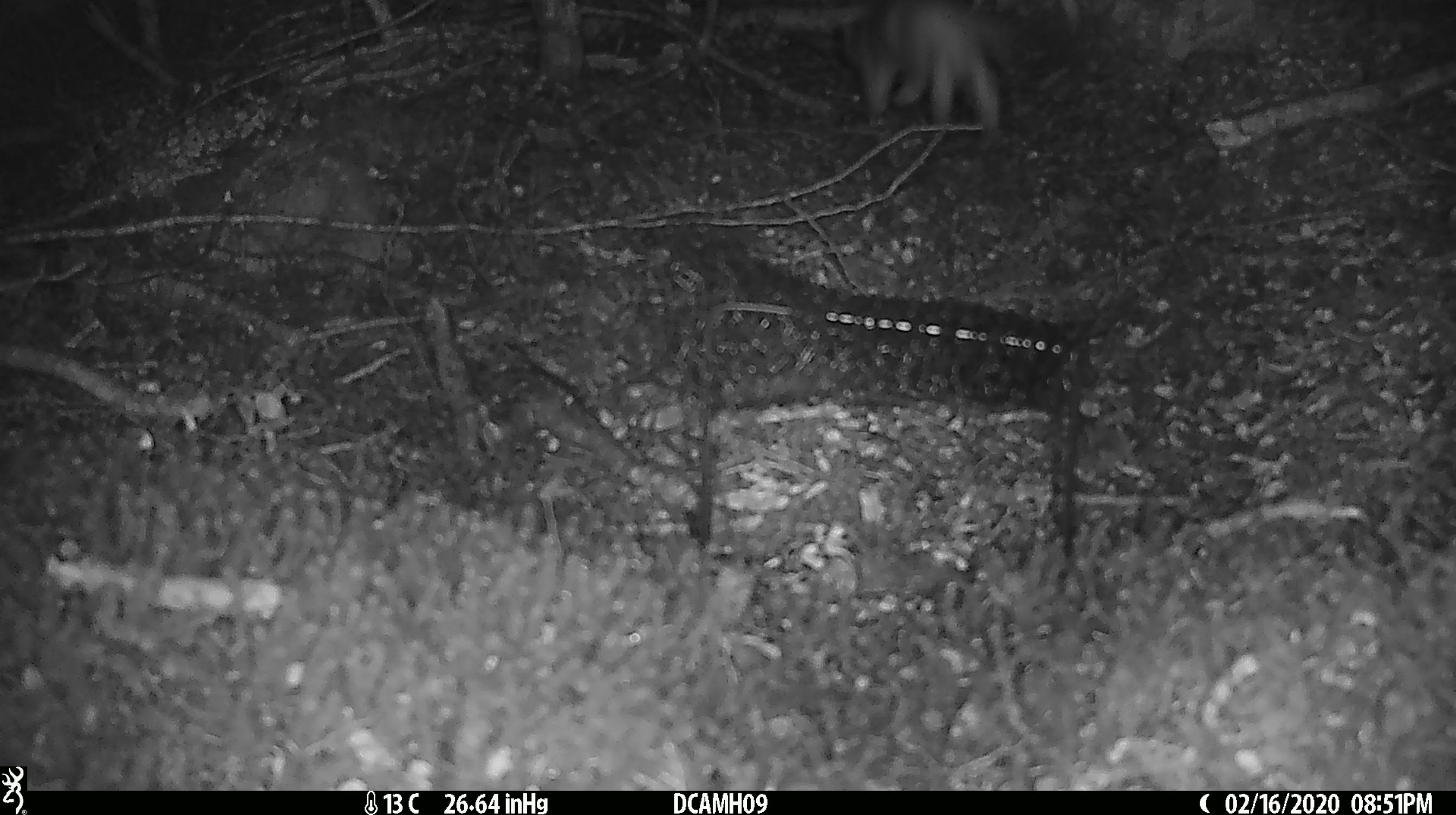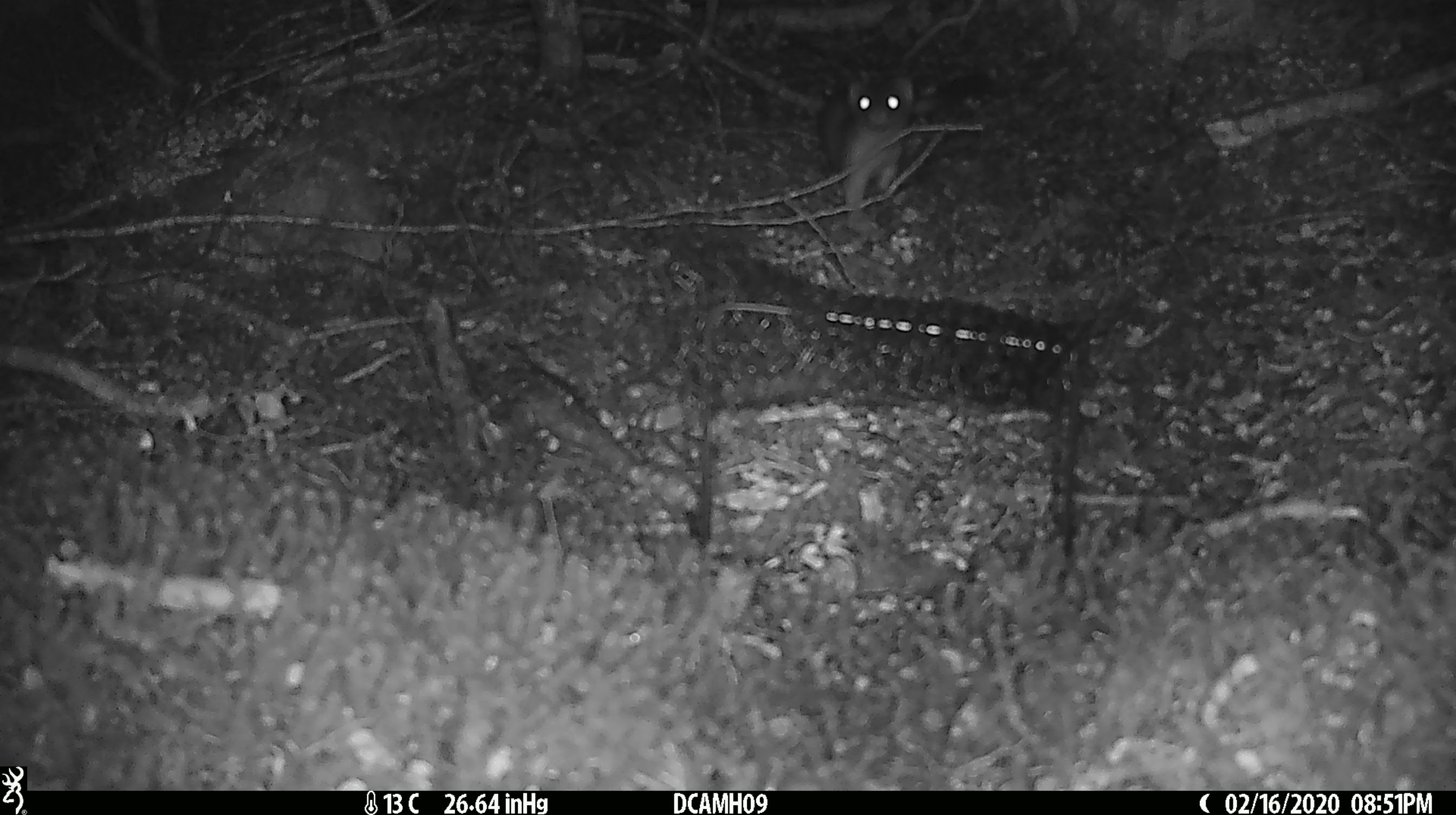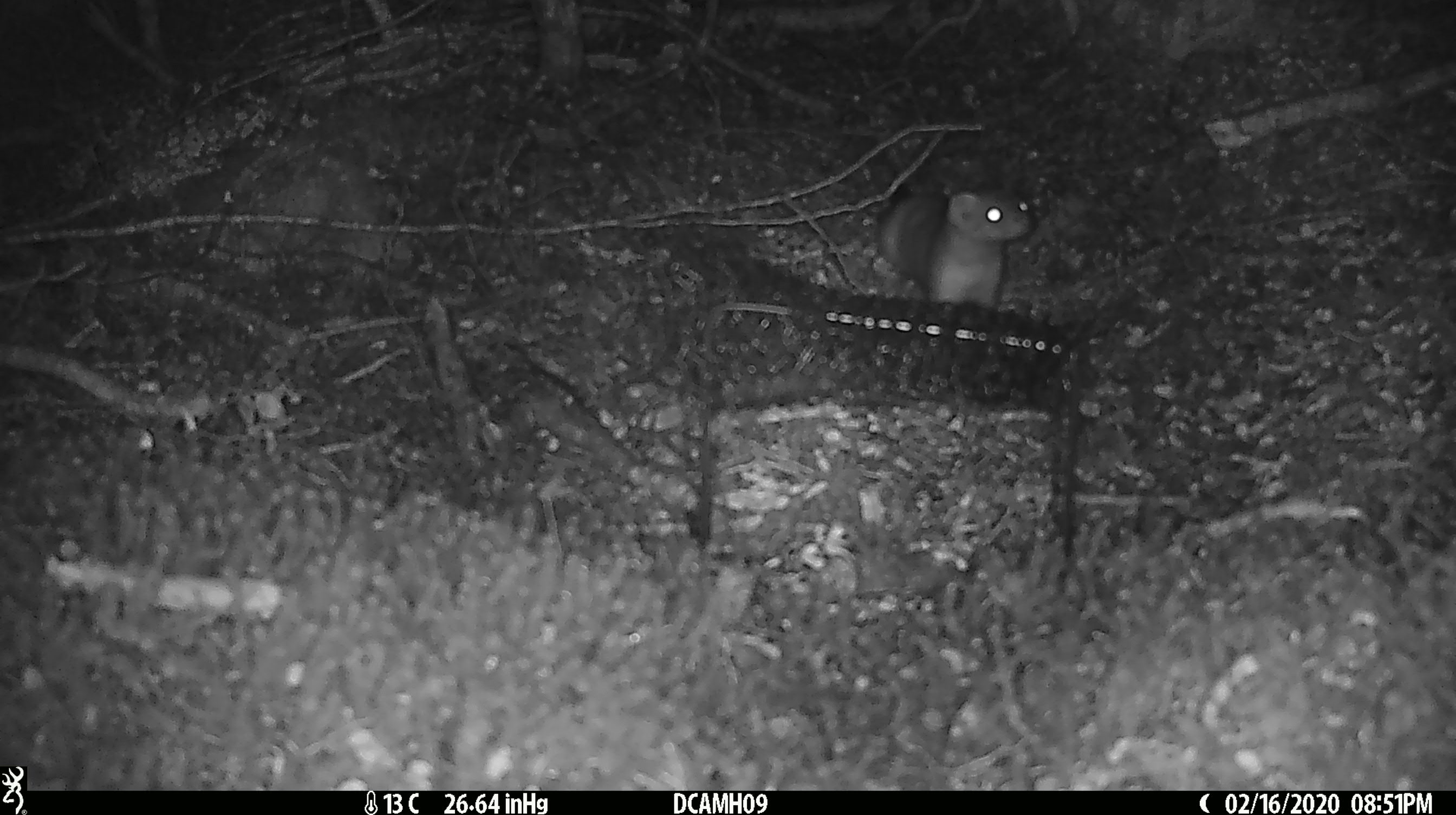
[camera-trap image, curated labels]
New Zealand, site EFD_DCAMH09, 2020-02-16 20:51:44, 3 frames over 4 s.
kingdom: Animalia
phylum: Chordata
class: Mammalia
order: Carnivora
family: Mustelidae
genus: Mustela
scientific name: Mustela erminea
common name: stoat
Stoat (Mustela erminea).